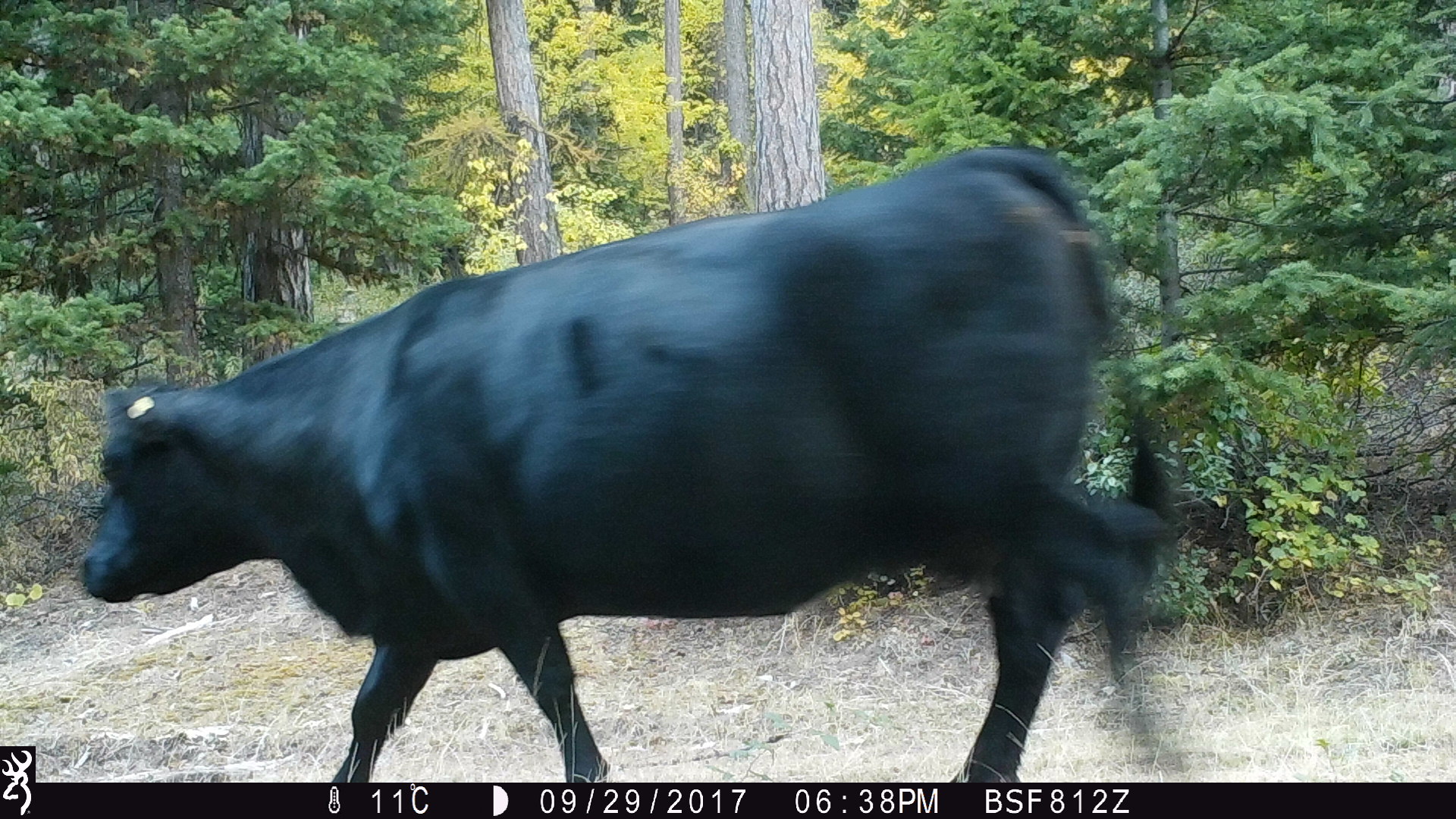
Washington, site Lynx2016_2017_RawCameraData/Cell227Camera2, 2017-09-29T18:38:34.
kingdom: Animalia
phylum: Chordata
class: Mammalia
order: Artiodactyla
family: Bovidae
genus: Bos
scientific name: Bos taurus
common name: domestic cattle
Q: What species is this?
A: Domestic cattle (Bos taurus).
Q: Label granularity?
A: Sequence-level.